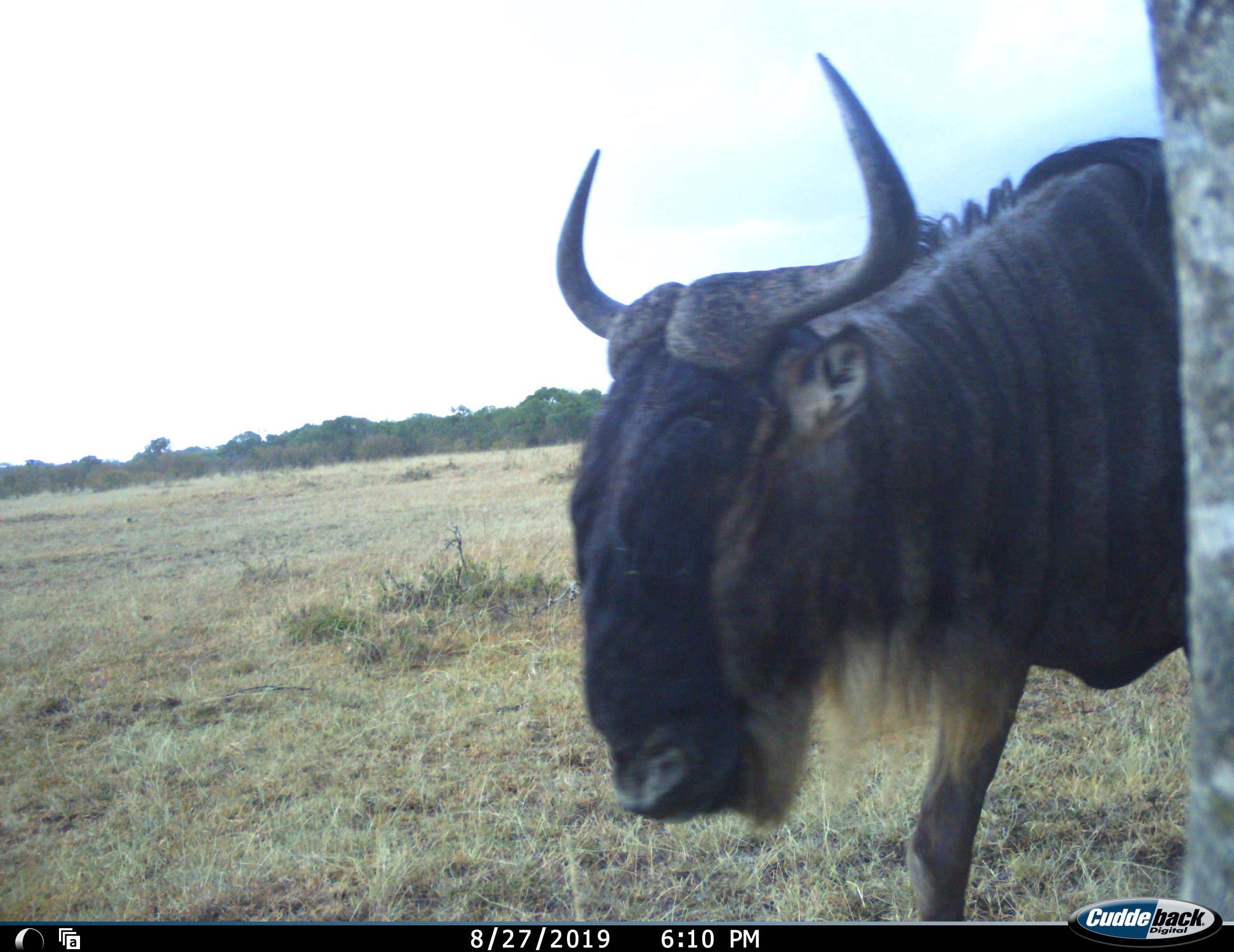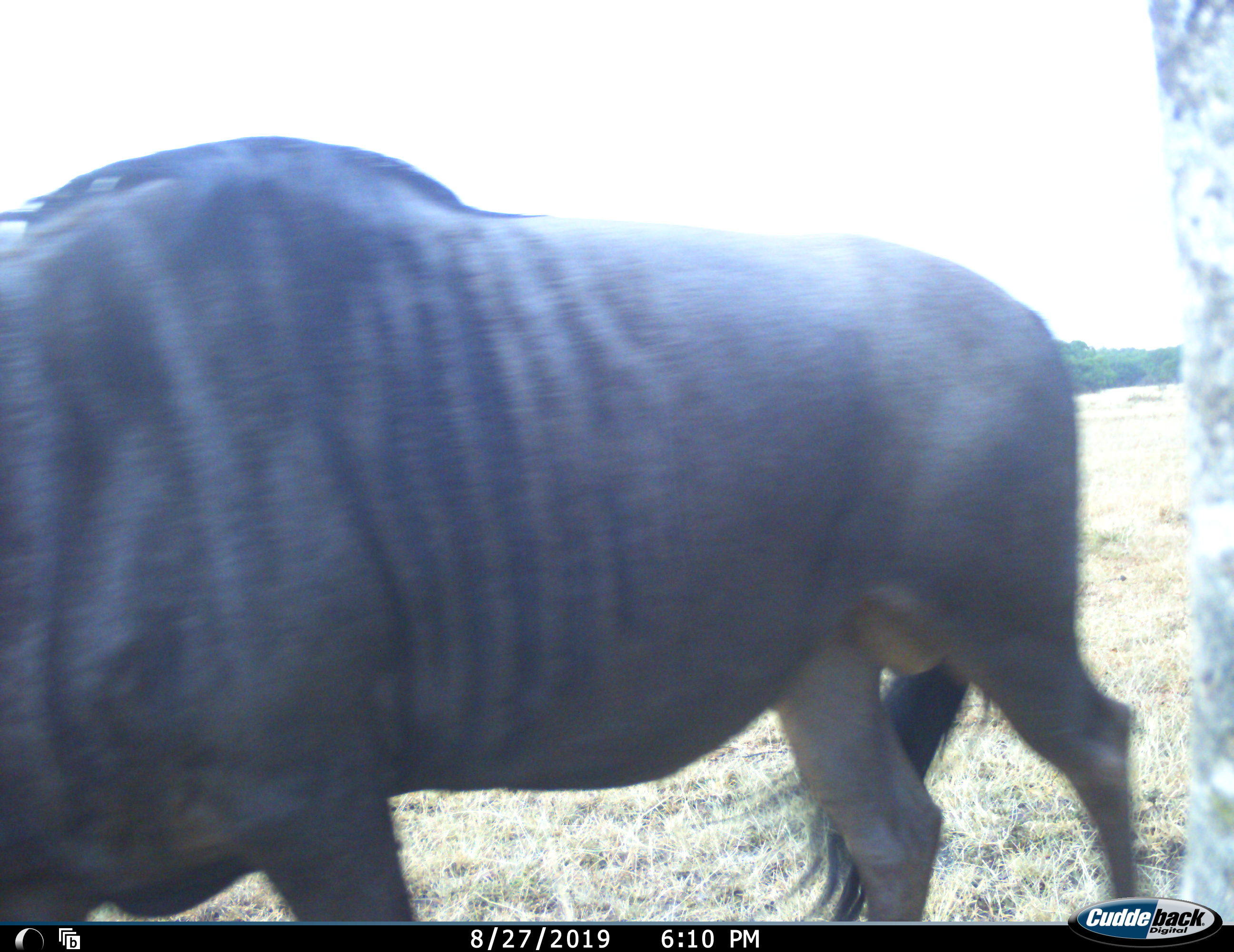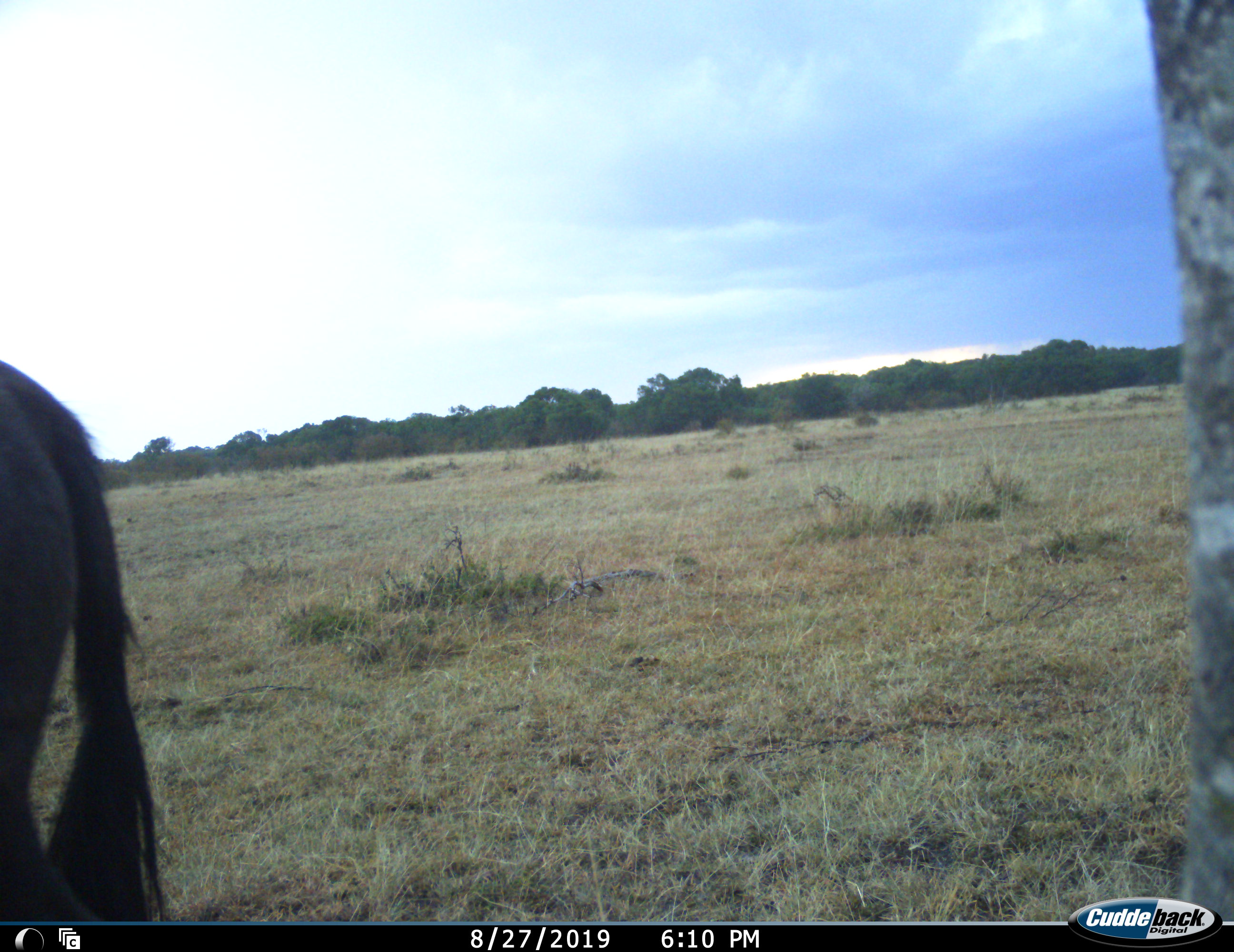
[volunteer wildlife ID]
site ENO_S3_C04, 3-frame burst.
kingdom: Animalia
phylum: Chordata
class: Mammalia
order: Artiodactyla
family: Bovidae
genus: Connochaetes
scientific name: Connochaetes taurinus taurinus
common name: blue wildebeest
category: wildebeestblue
Wildebeestblue (blue wildebeest) (Connochaetes taurinus taurinus), count 1. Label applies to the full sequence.